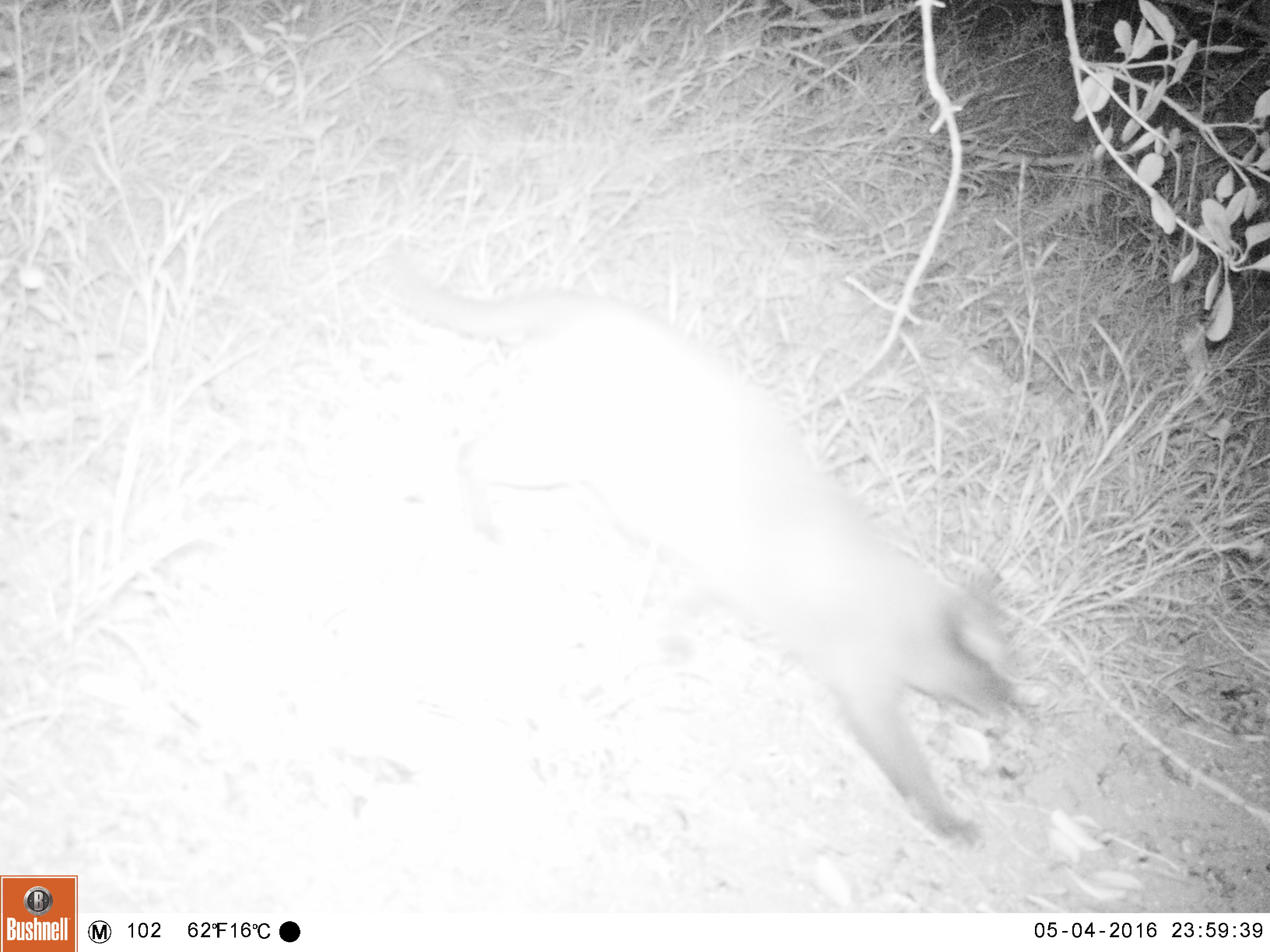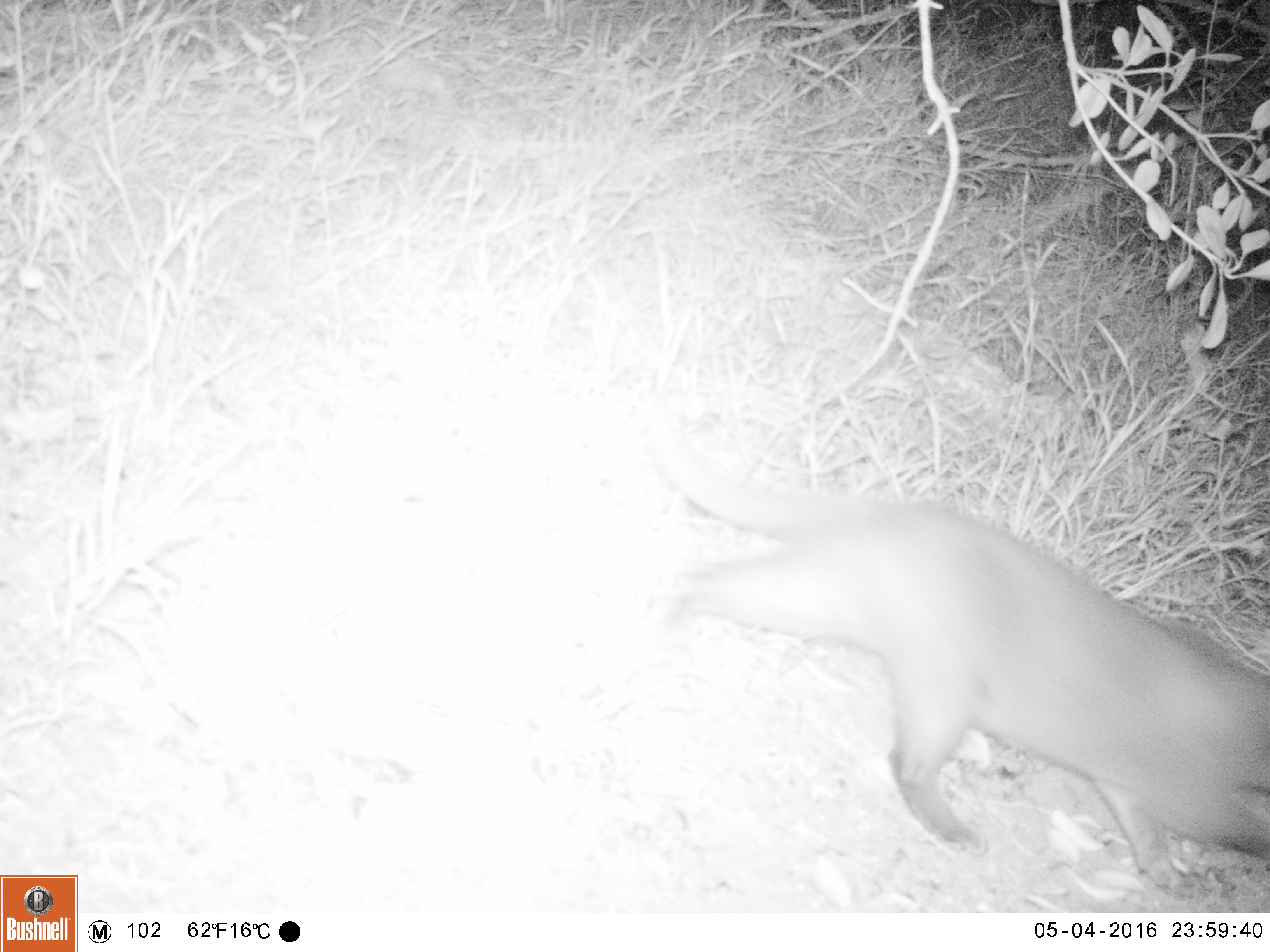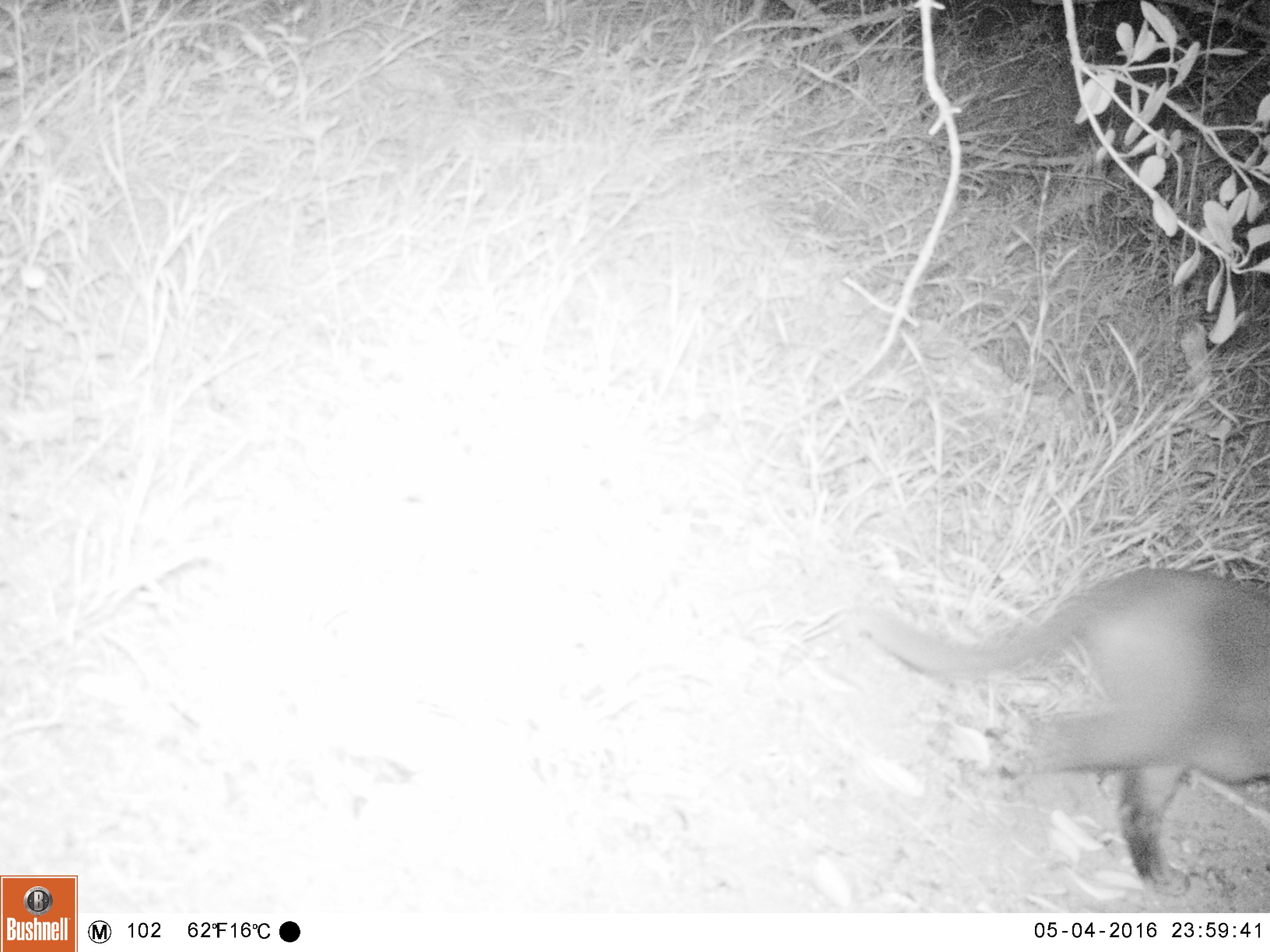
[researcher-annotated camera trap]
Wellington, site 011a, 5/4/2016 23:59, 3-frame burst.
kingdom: Animalia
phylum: Chordata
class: Mammalia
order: Carnivora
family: Felidae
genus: Felis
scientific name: Felis catus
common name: cat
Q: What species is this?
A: Cat (Felis catus).